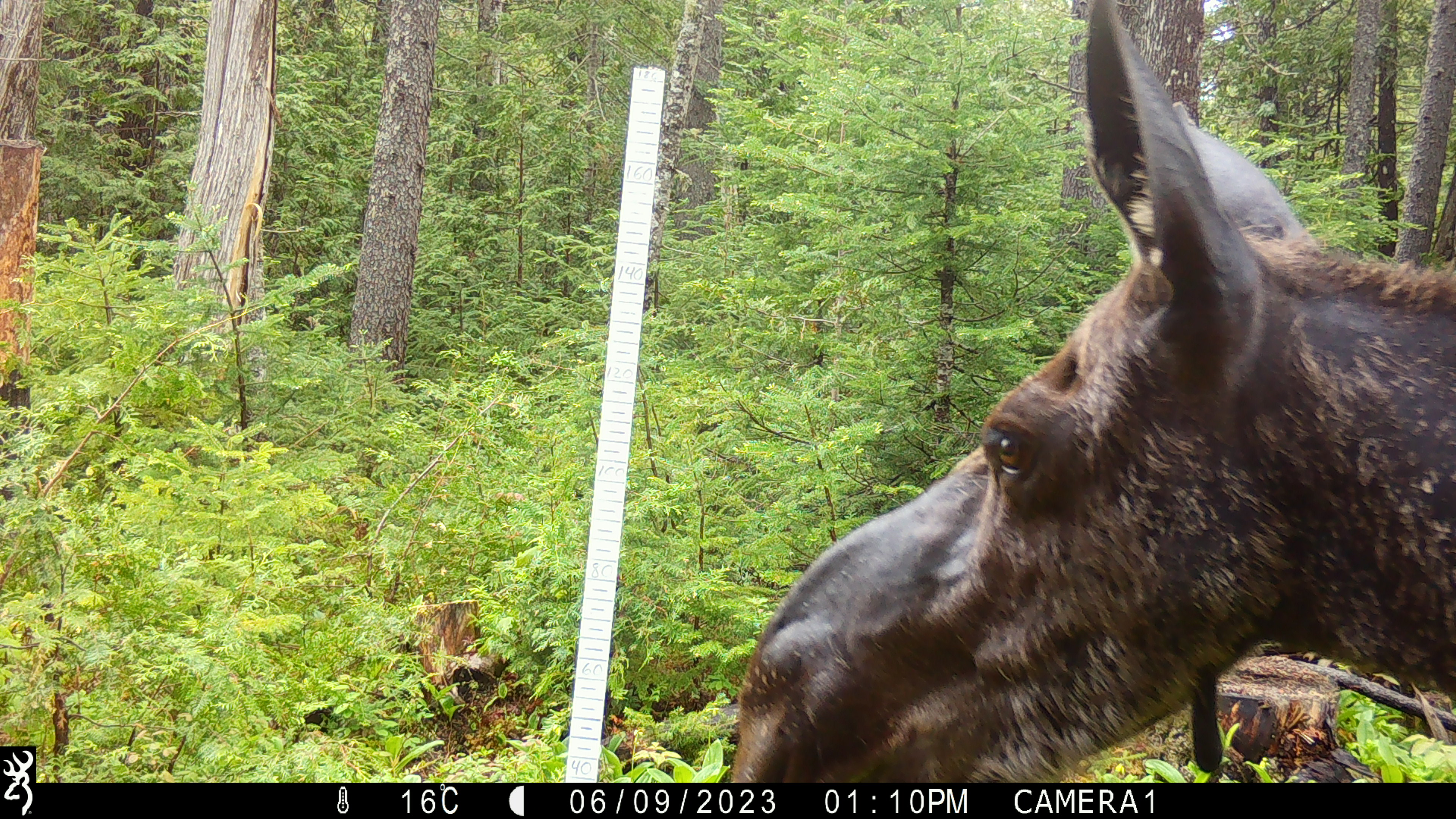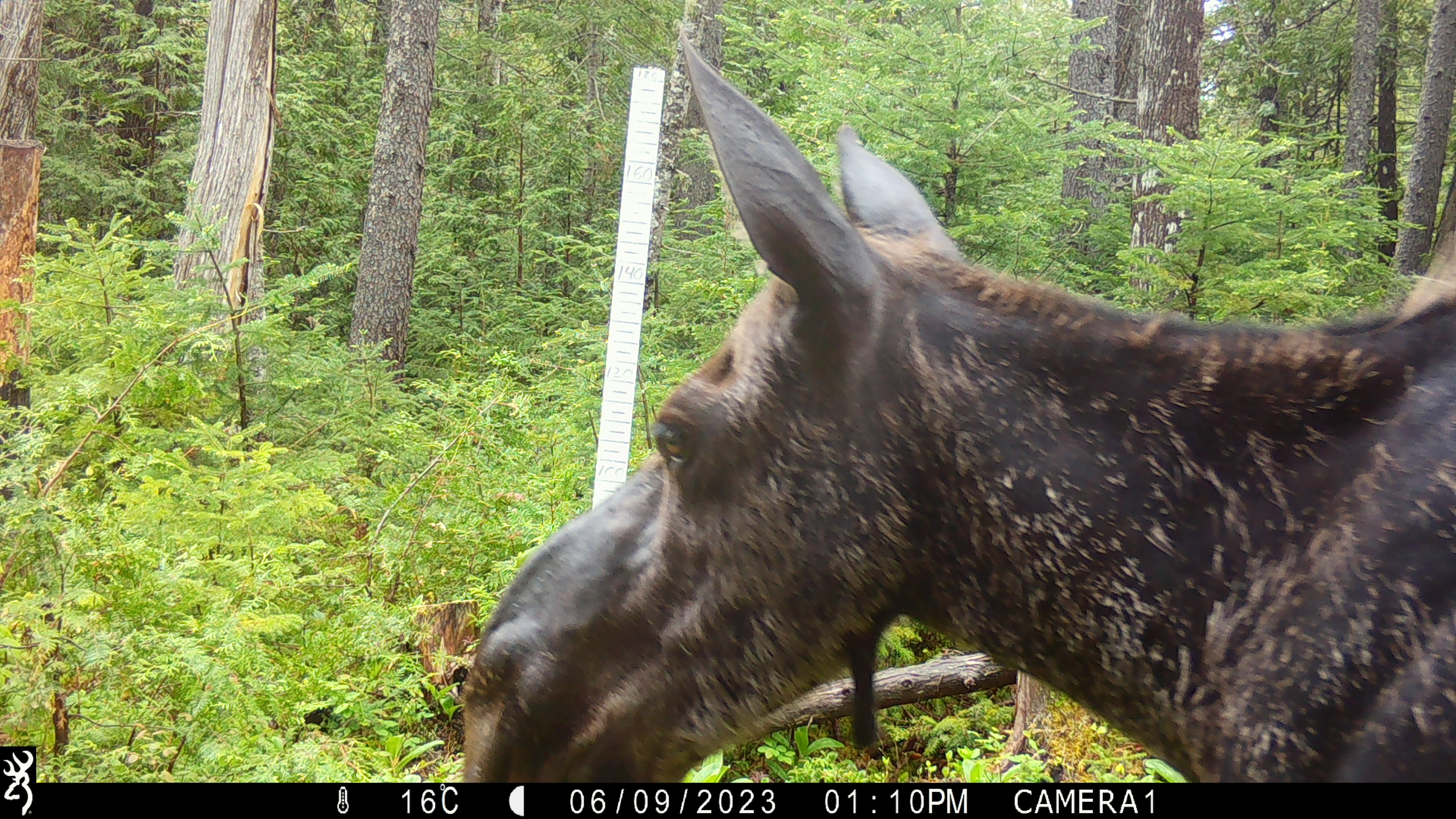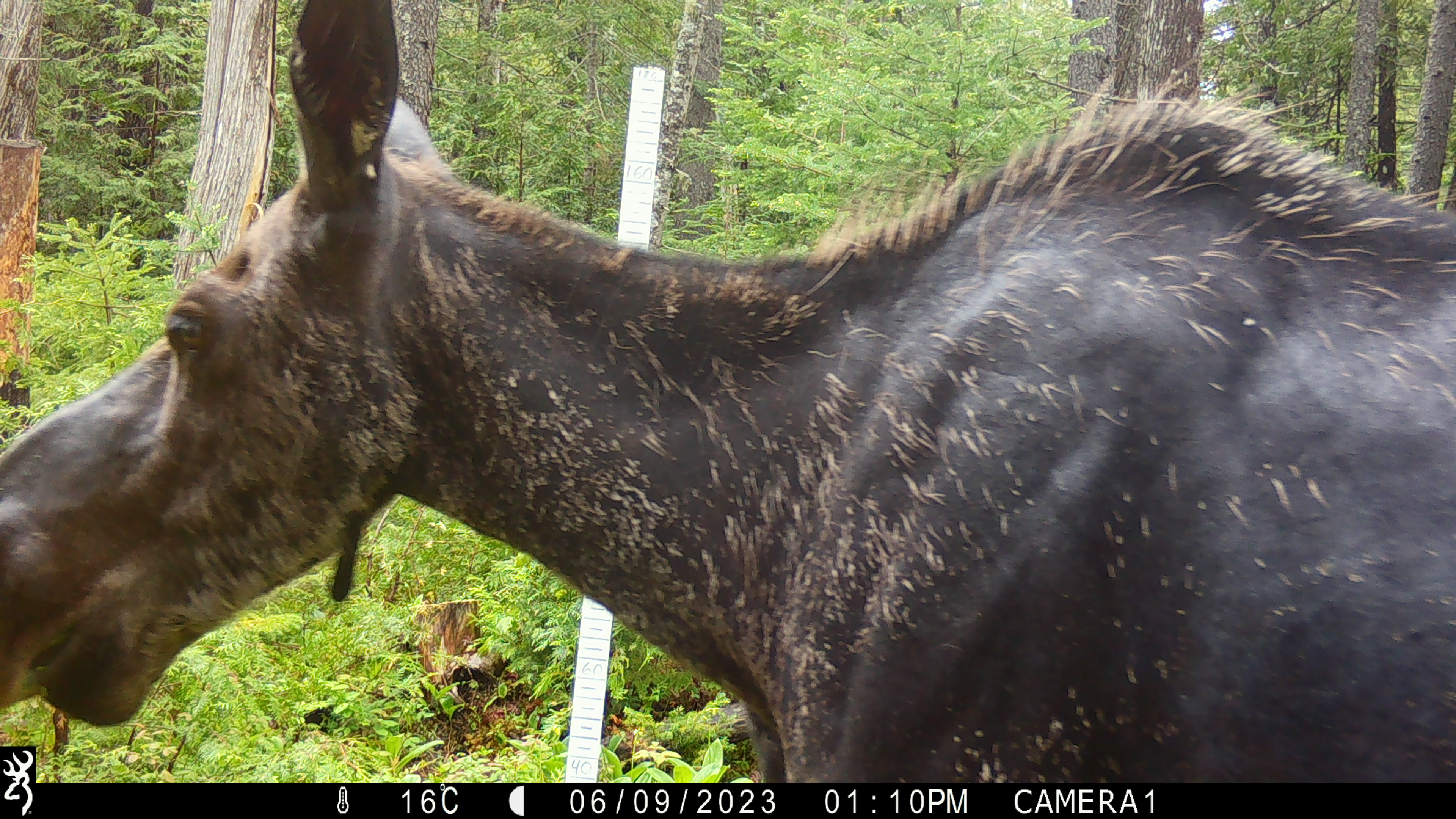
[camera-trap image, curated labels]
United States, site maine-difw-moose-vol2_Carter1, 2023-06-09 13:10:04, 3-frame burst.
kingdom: Animalia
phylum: Chordata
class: Mammalia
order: Artiodactyla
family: Cervidae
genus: Alces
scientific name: Alces alces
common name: moose